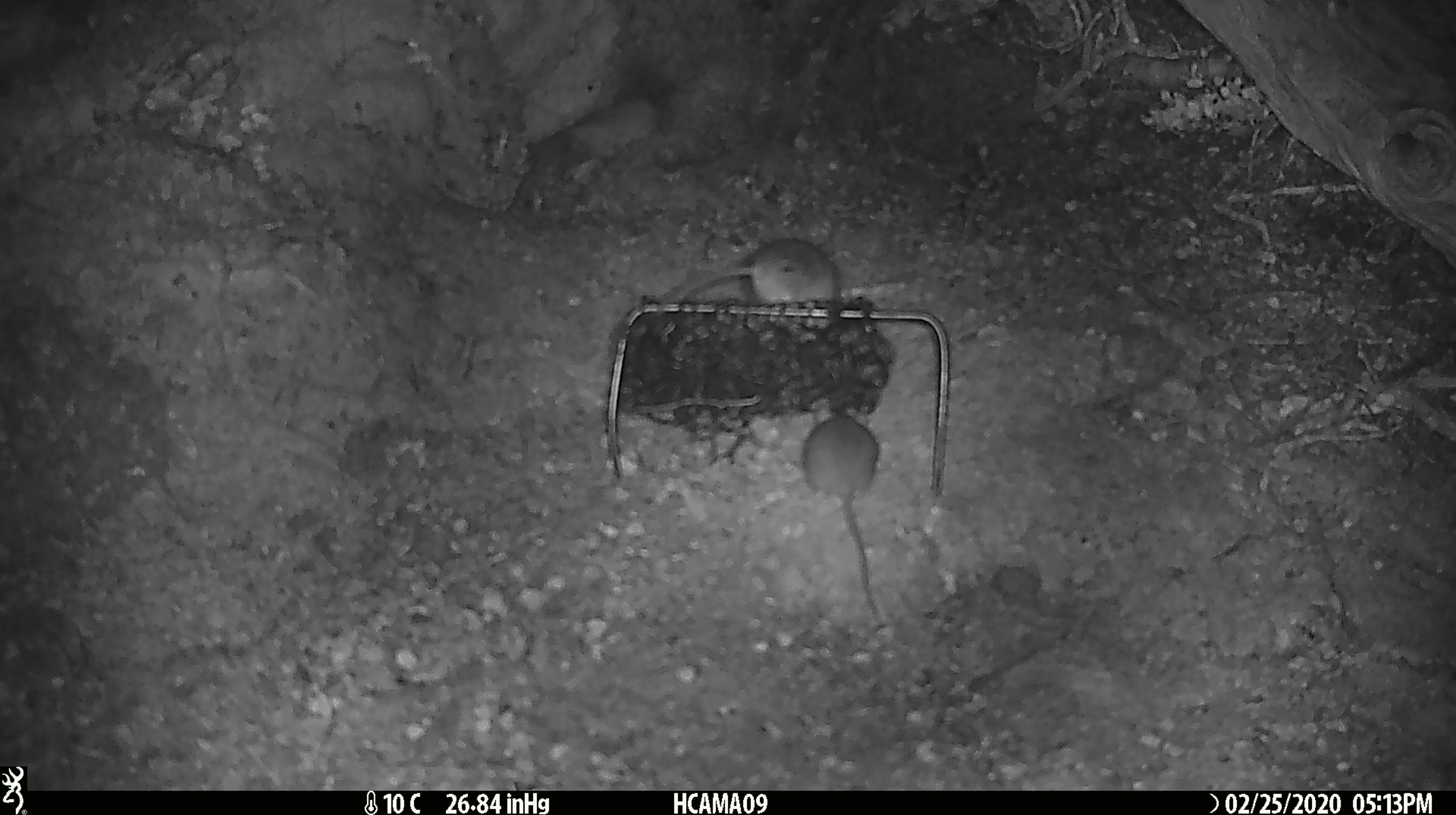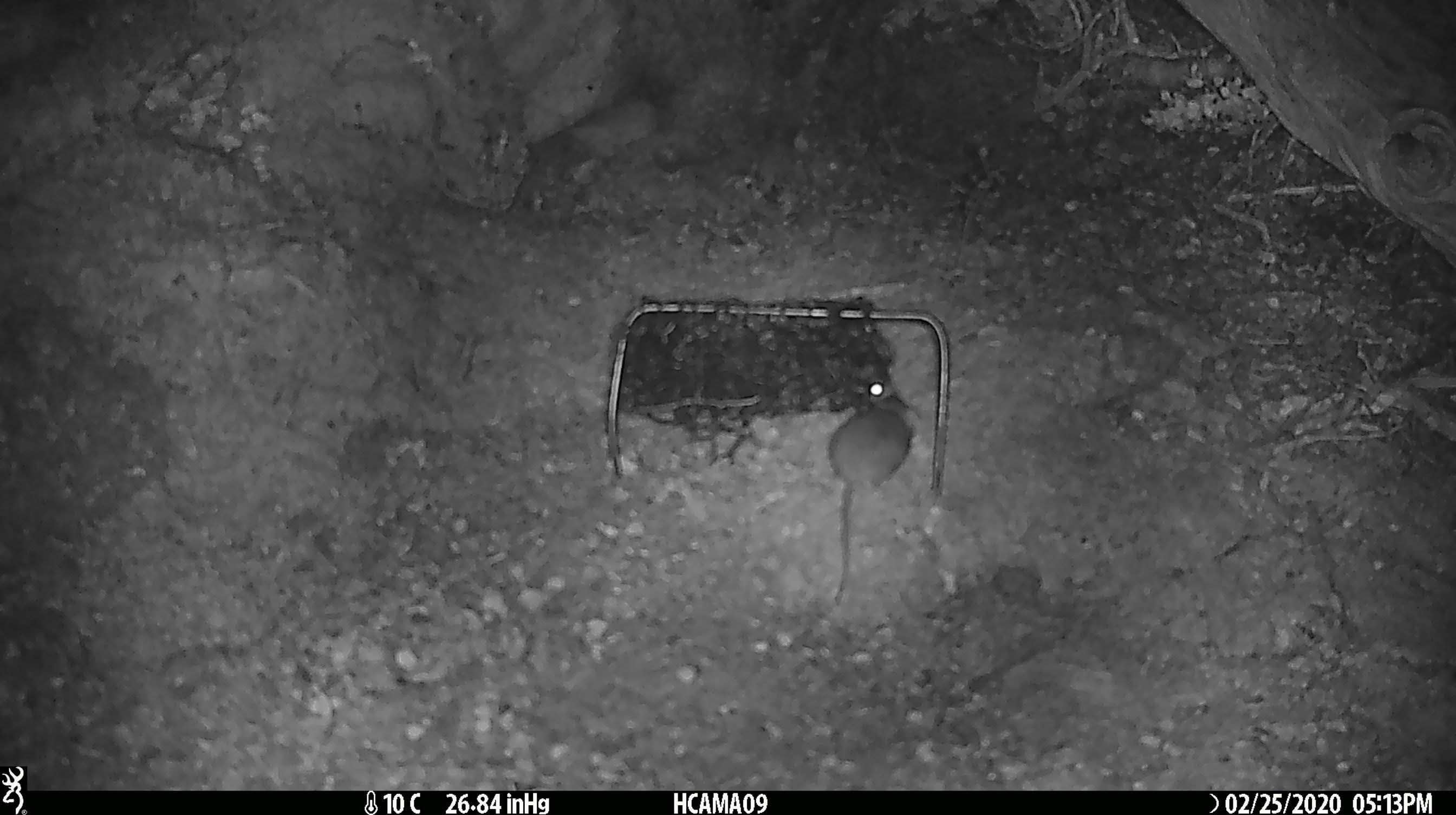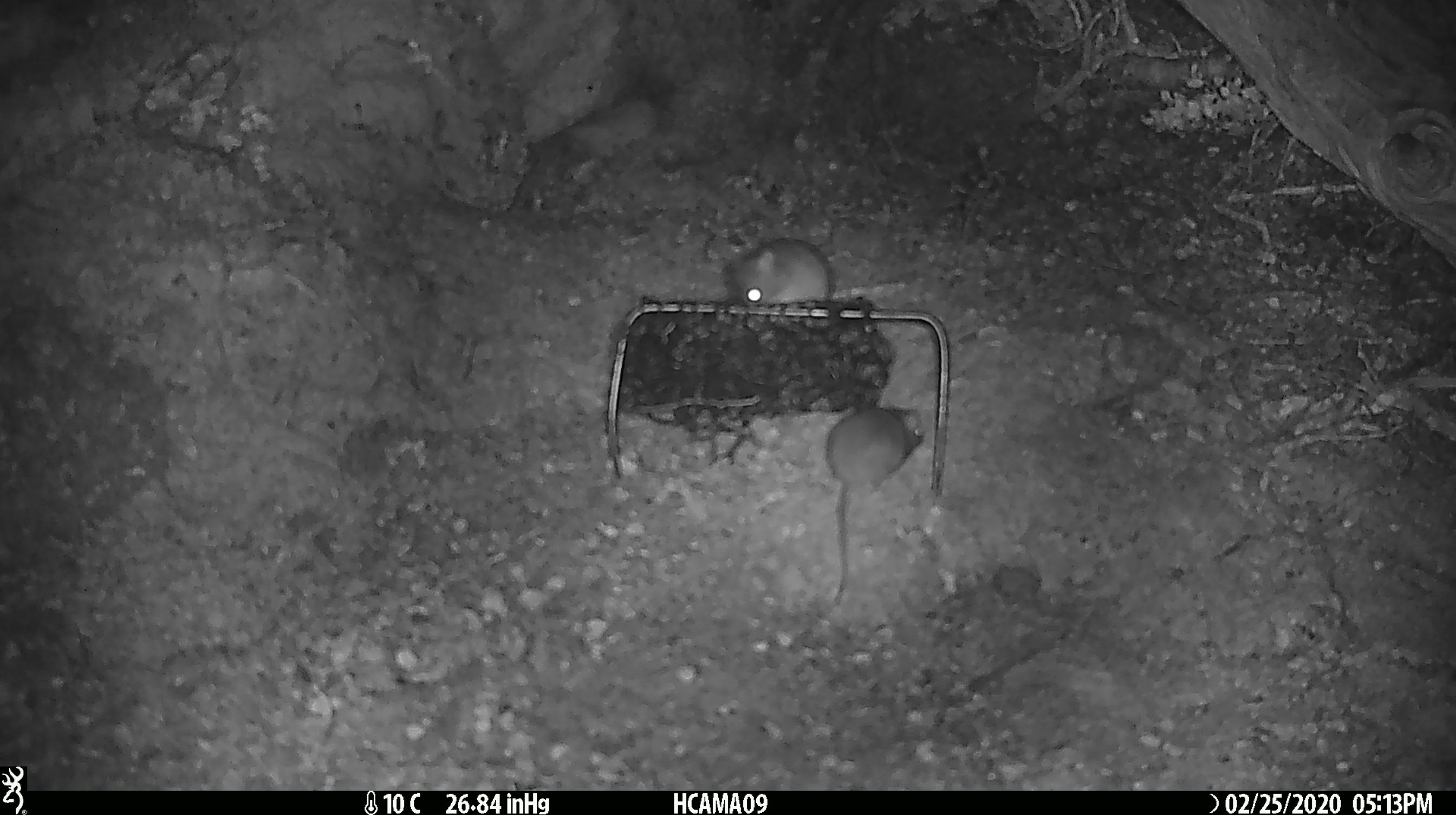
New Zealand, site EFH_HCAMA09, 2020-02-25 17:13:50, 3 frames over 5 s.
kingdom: Animalia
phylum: Chordata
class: Mammalia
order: Rodentia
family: Muridae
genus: Mus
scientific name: Mus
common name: mouse